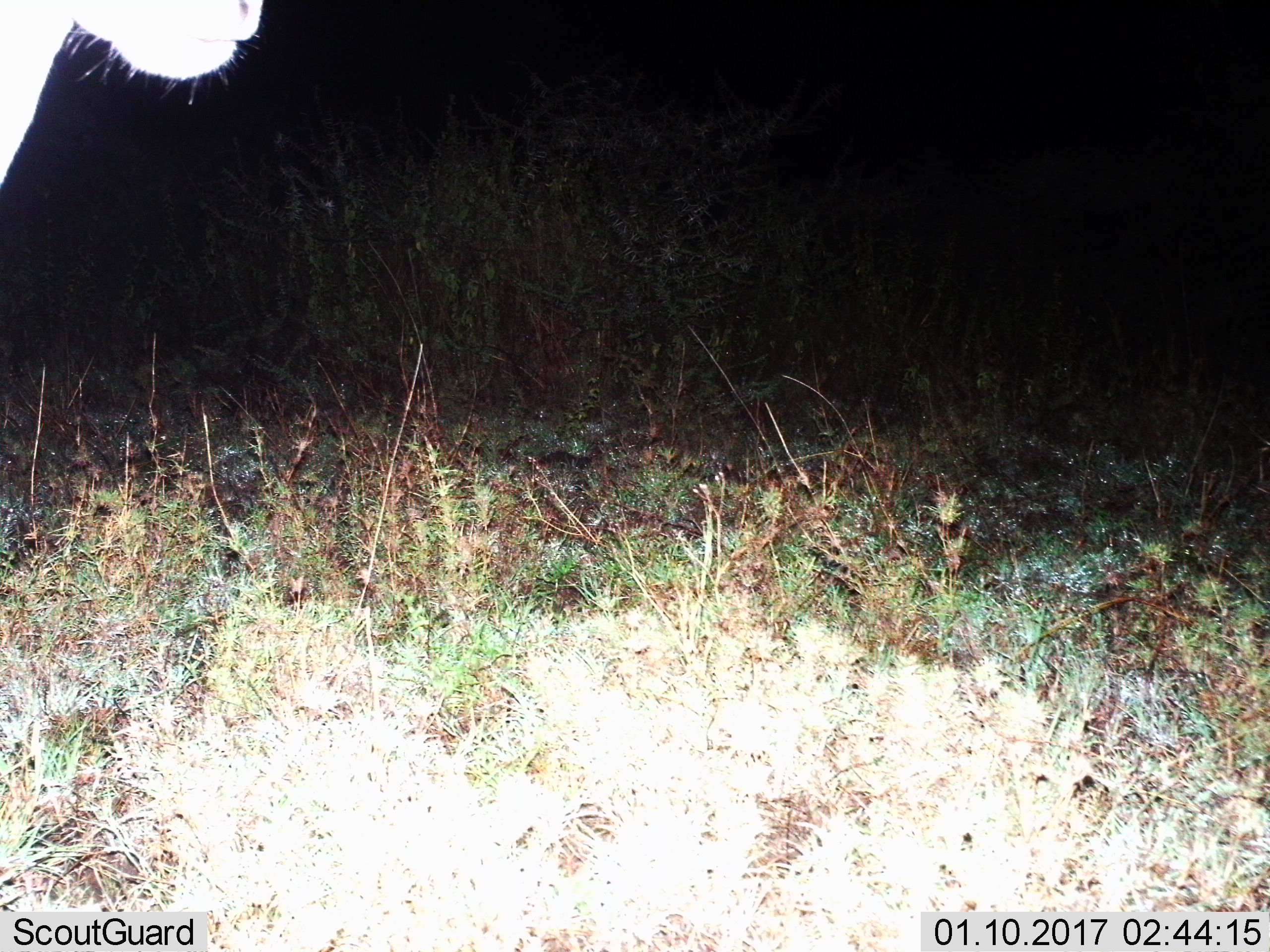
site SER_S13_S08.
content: unidentified animal